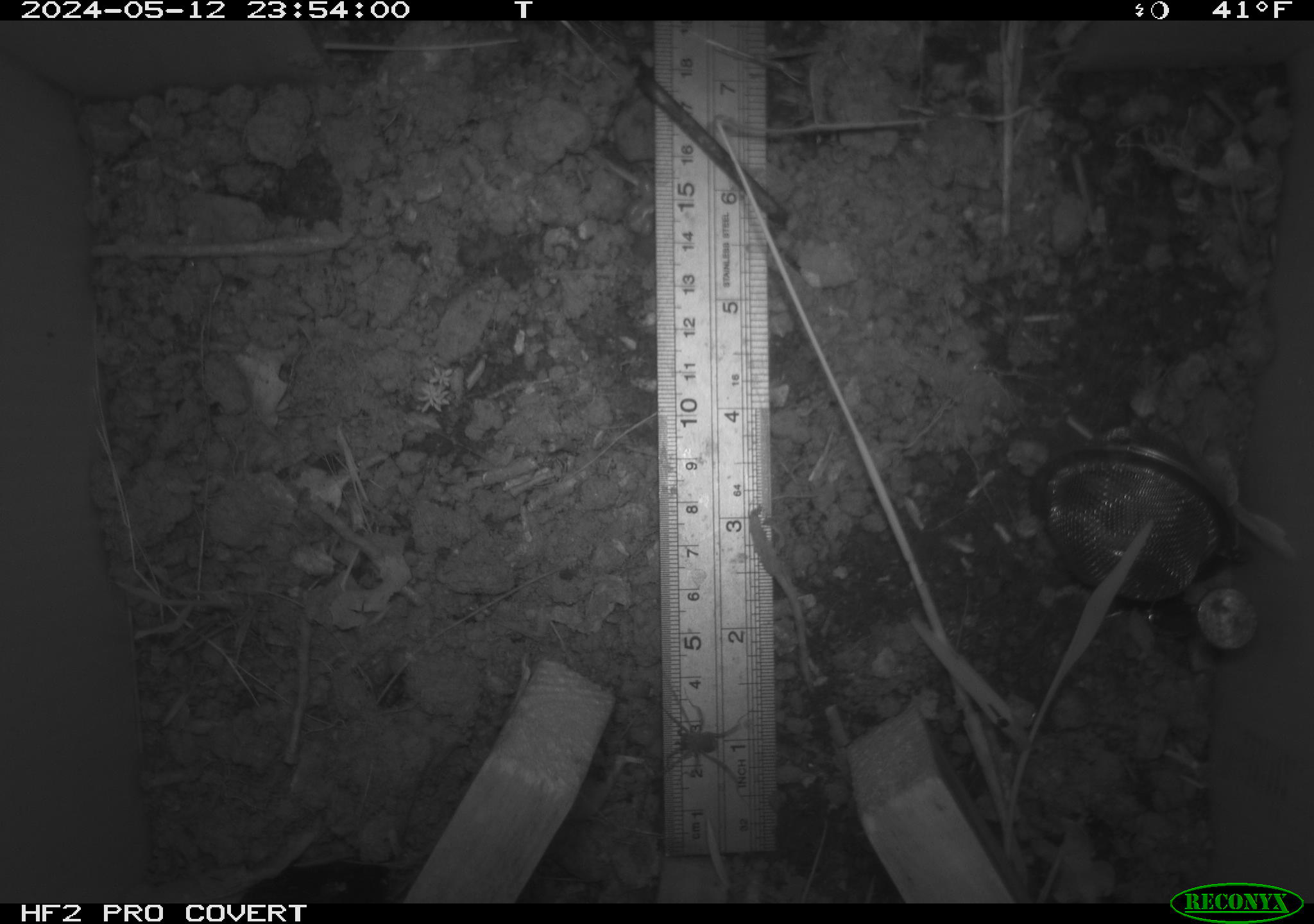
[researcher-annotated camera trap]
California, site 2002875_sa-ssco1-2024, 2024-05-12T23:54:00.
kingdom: Animalia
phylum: Arthropoda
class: Arachnida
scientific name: Arachnida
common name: arachnids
Arachnids (Arachnida).